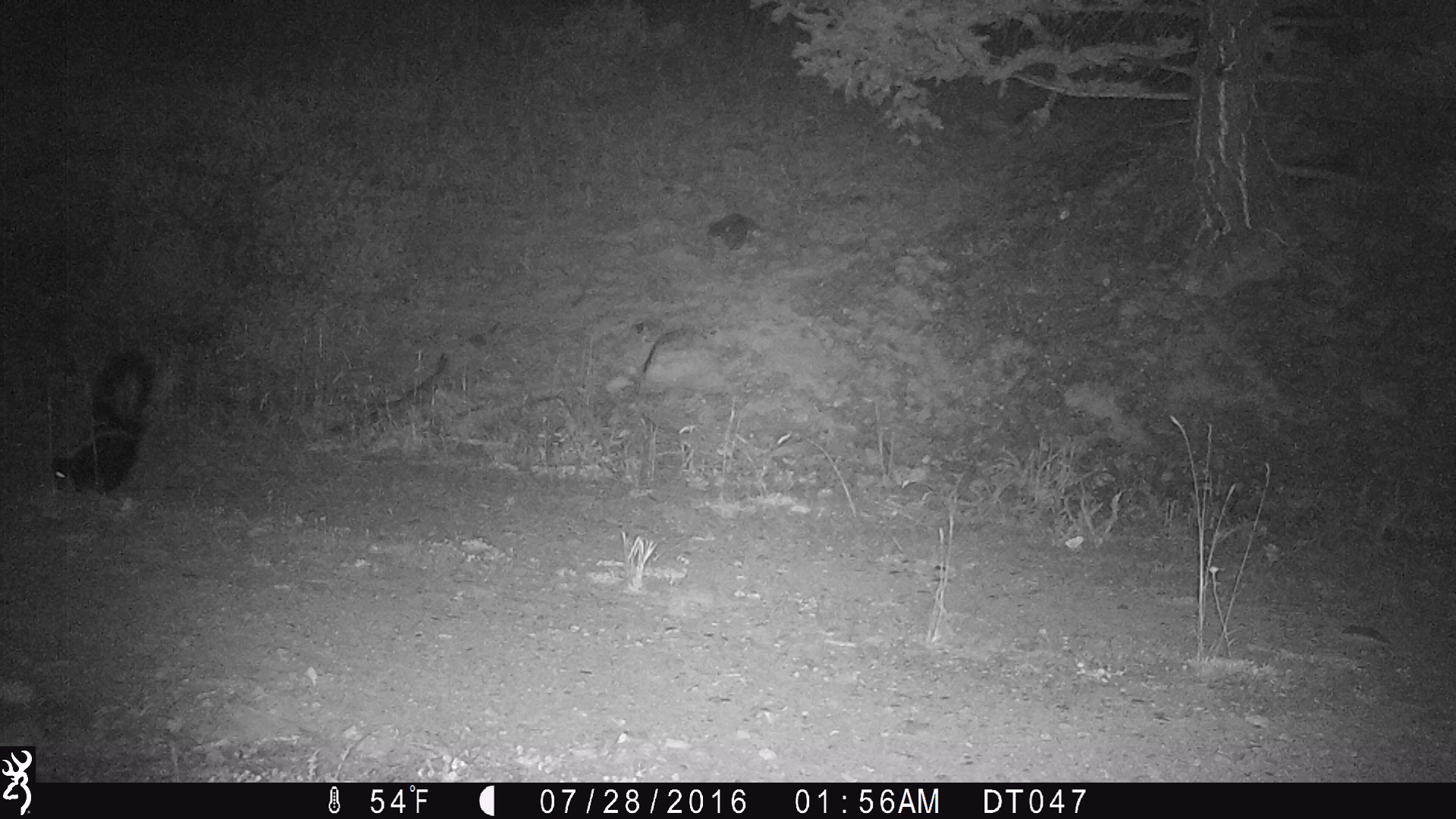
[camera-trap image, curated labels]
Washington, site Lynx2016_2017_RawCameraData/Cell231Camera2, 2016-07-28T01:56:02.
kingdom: Animalia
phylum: Chordata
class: Mammalia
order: Carnivora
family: Mephitidae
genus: Mephitis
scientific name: Mephitis mephitis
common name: striped skunk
Mephitis mephitis (striped skunk). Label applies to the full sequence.